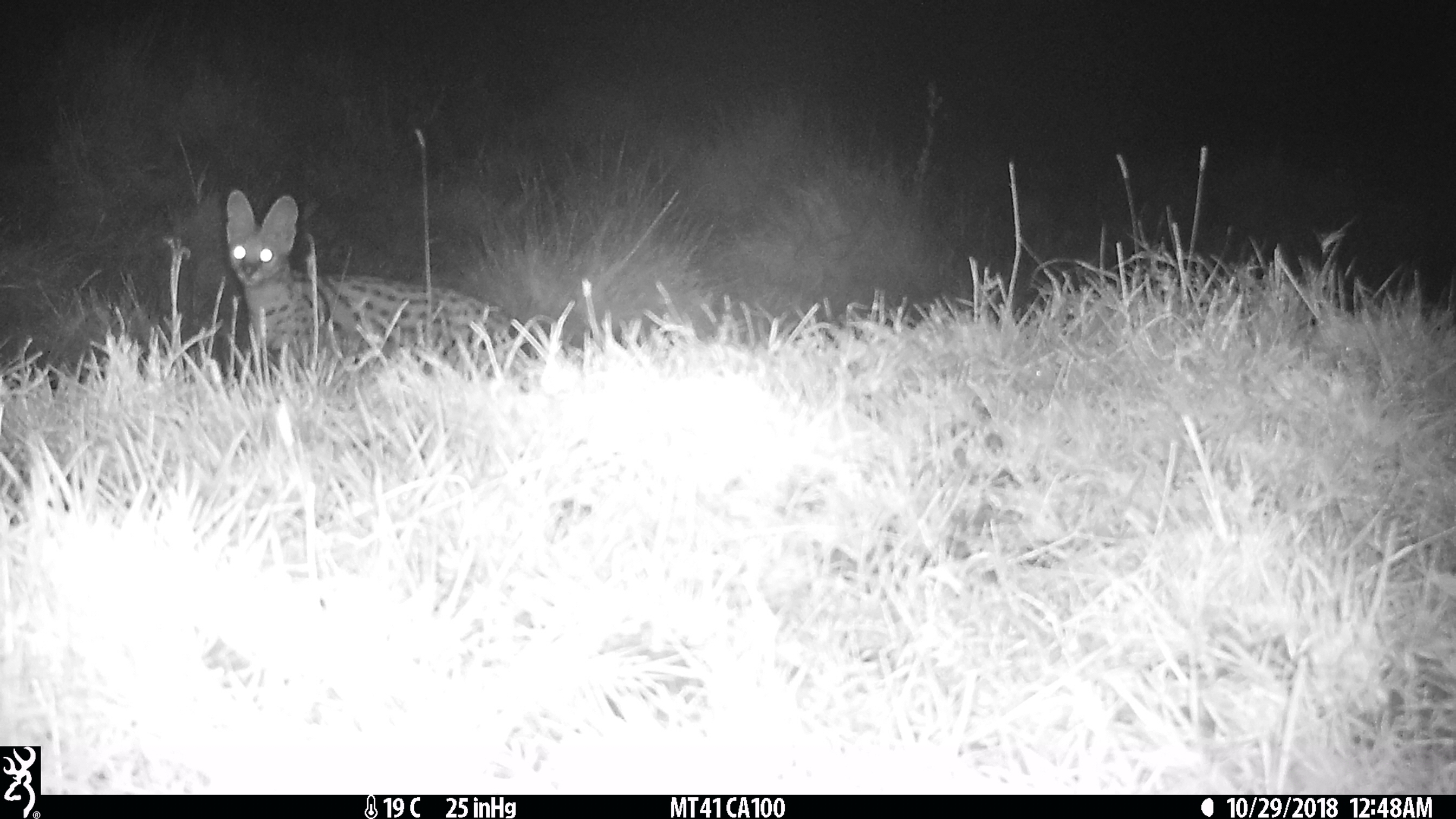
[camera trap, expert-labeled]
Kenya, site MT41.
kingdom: Animalia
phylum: Chordata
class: Mammalia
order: Carnivora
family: Felidae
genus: Leptailurus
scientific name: Leptailurus serval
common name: serval